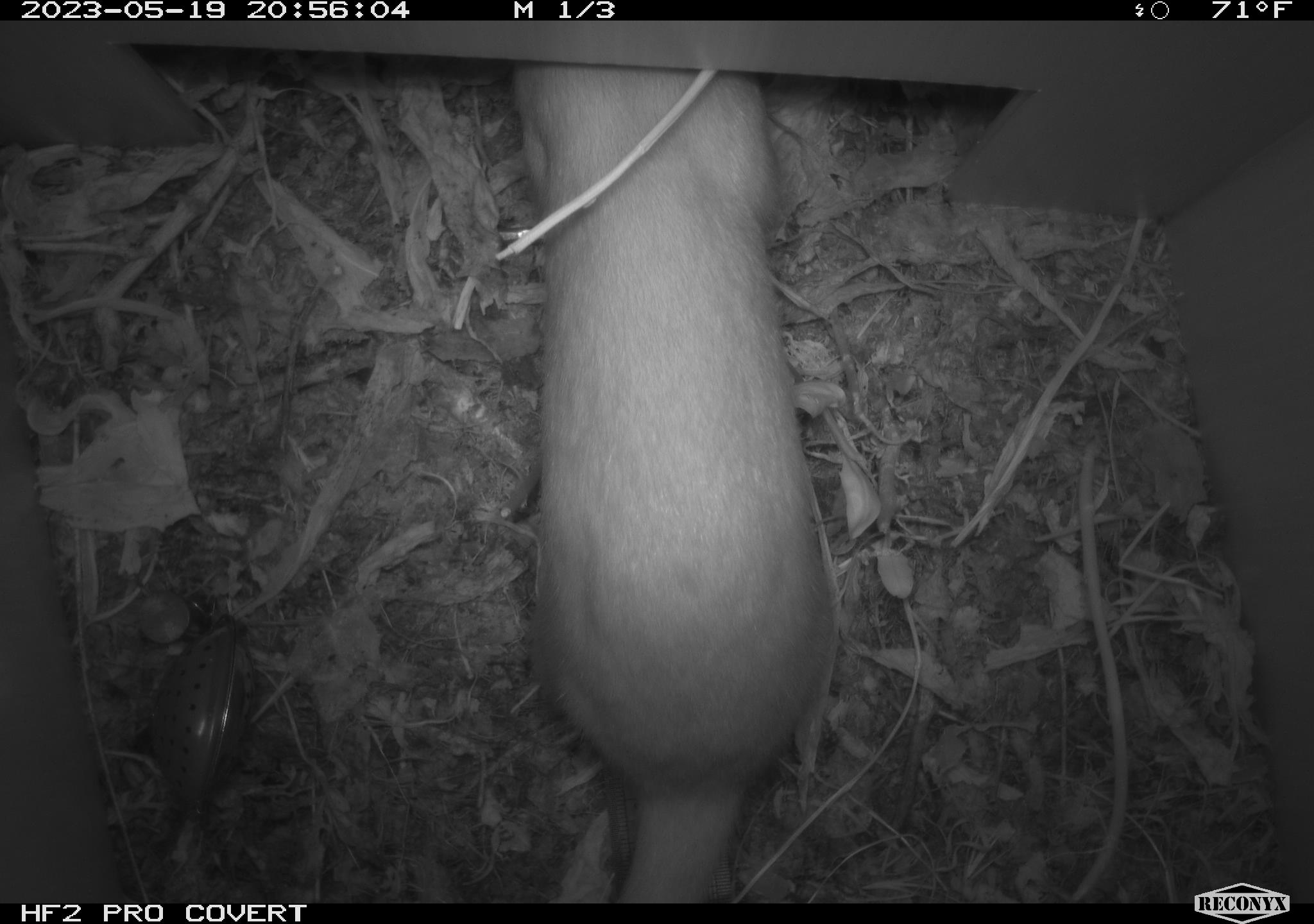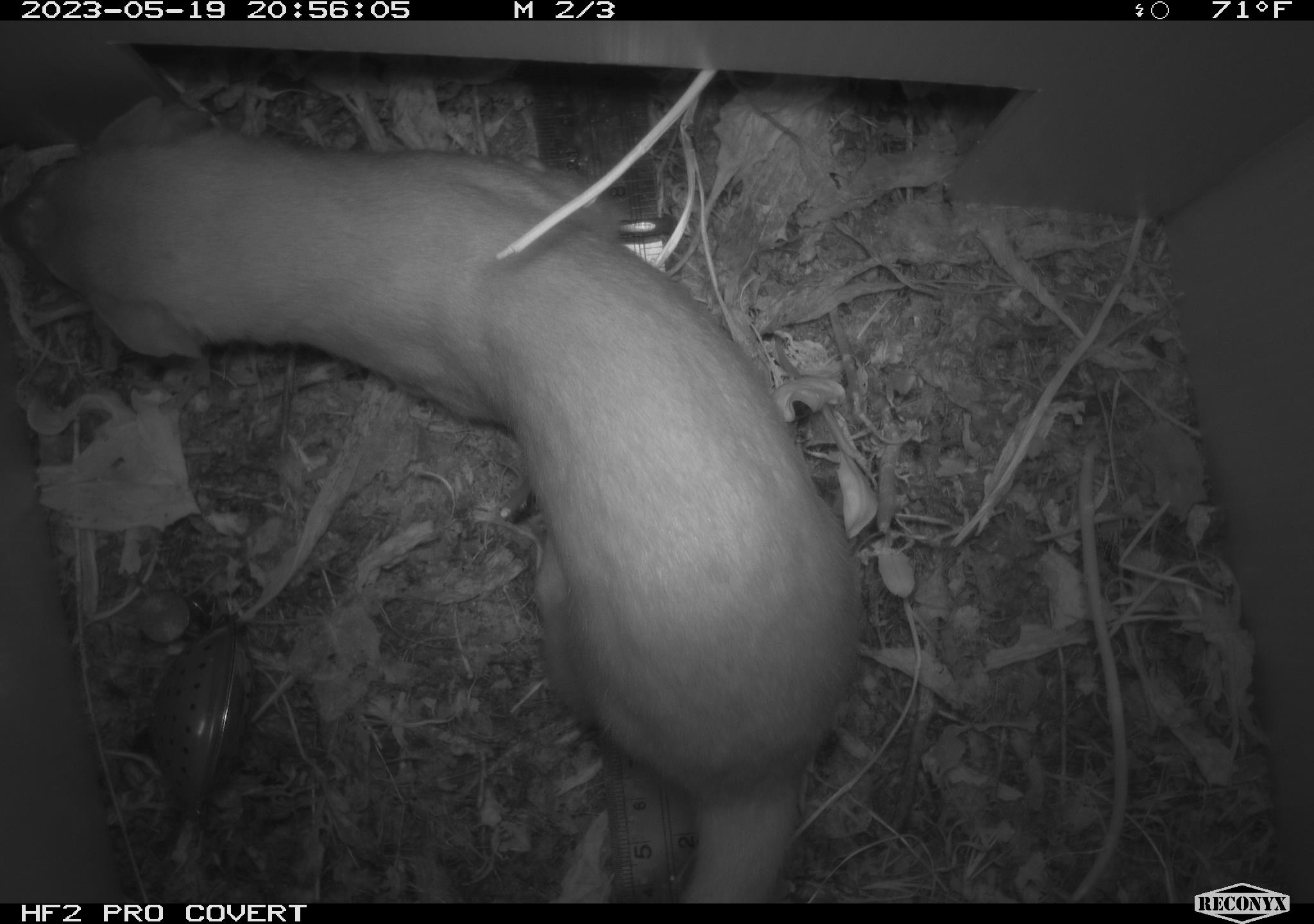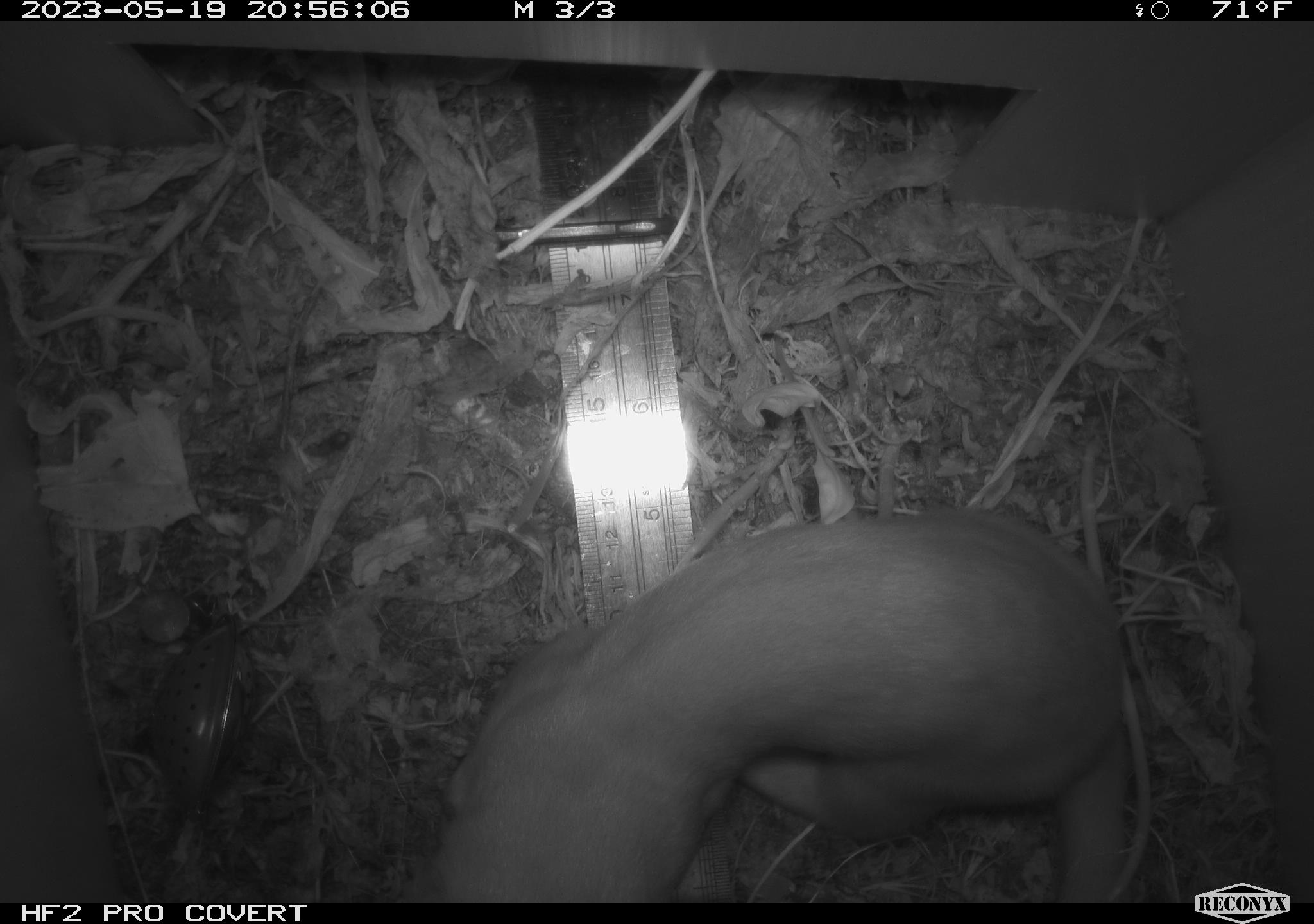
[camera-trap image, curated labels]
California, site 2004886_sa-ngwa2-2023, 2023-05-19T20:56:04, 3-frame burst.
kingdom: Animalia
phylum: Chordata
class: Mammalia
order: Carnivora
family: Mustelidae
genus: Neogale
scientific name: Neogale frenata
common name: long-tailed weasel